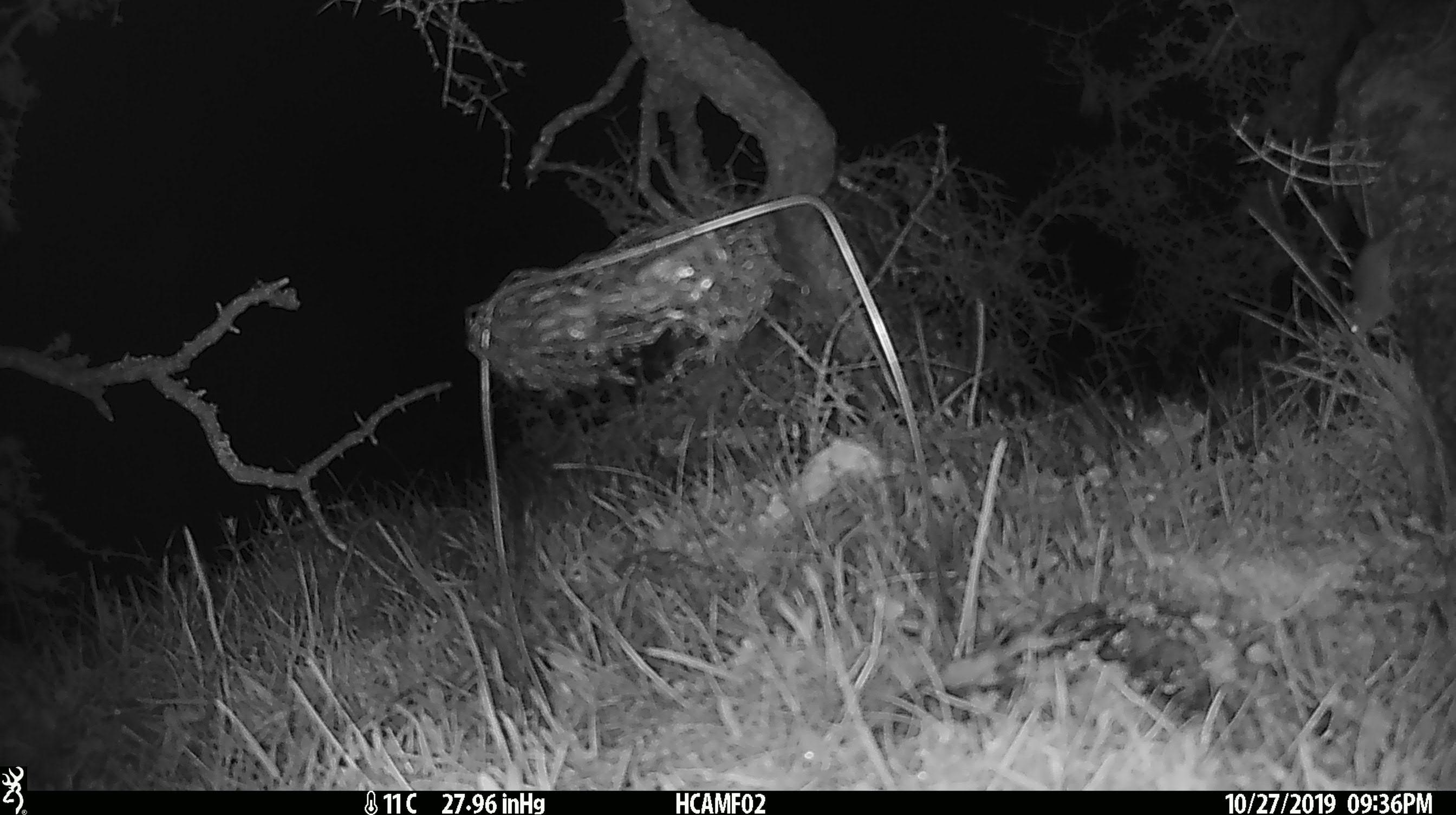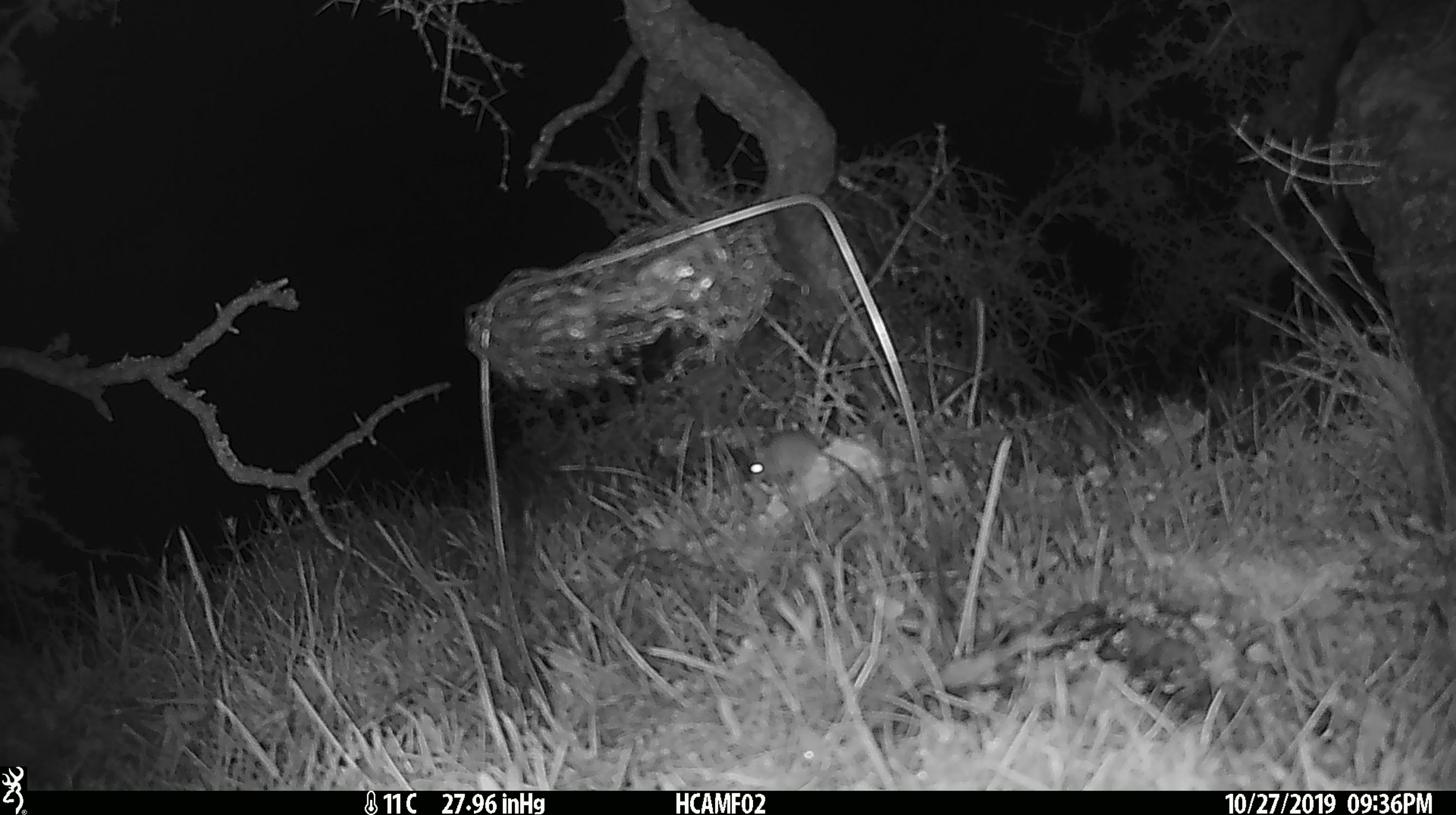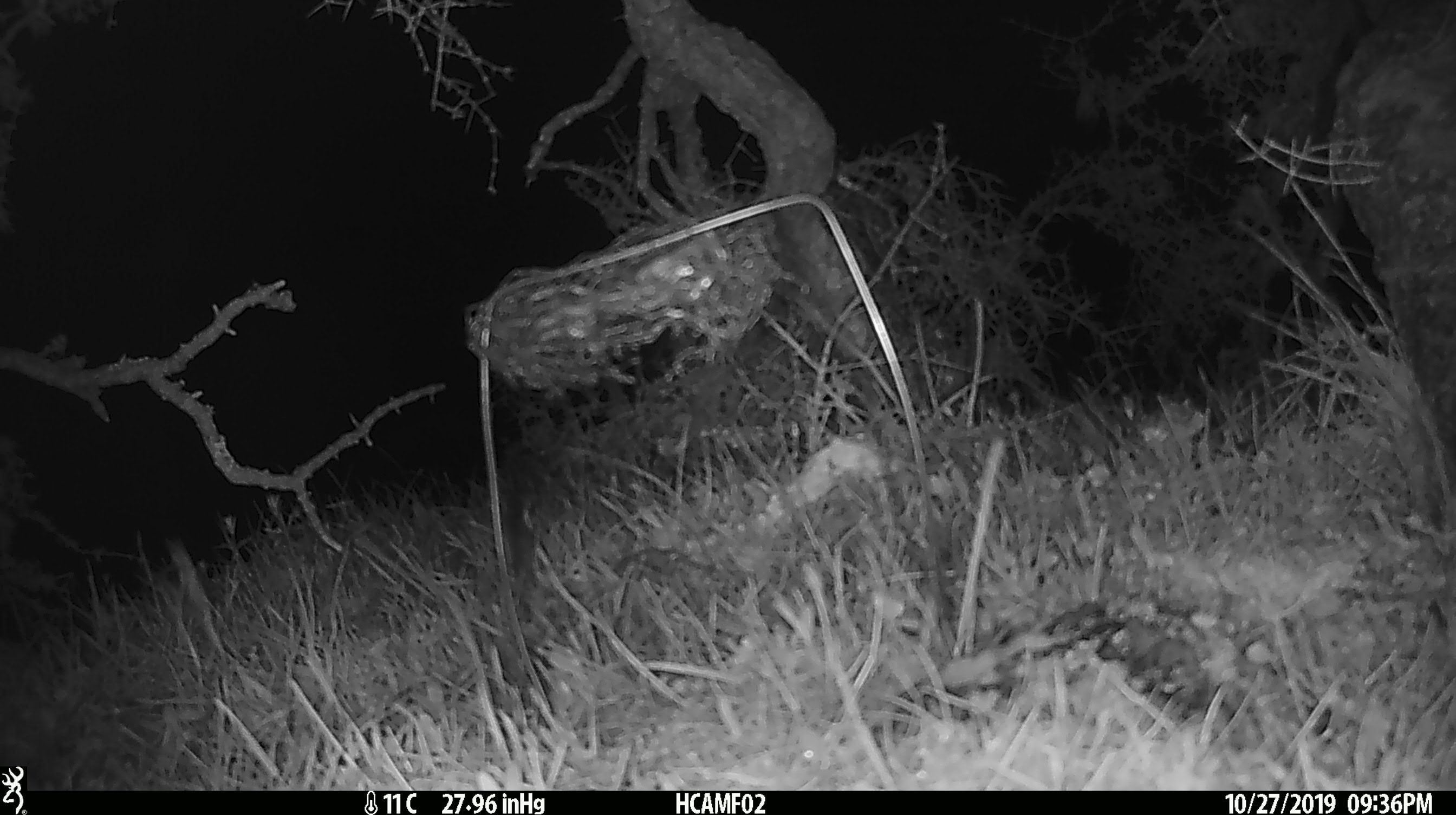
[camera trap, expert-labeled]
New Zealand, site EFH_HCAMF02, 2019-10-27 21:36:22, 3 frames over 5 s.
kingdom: Animalia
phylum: Chordata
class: Mammalia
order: Rodentia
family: Muridae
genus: Mus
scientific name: Mus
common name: mouse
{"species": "mouse (Mus)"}